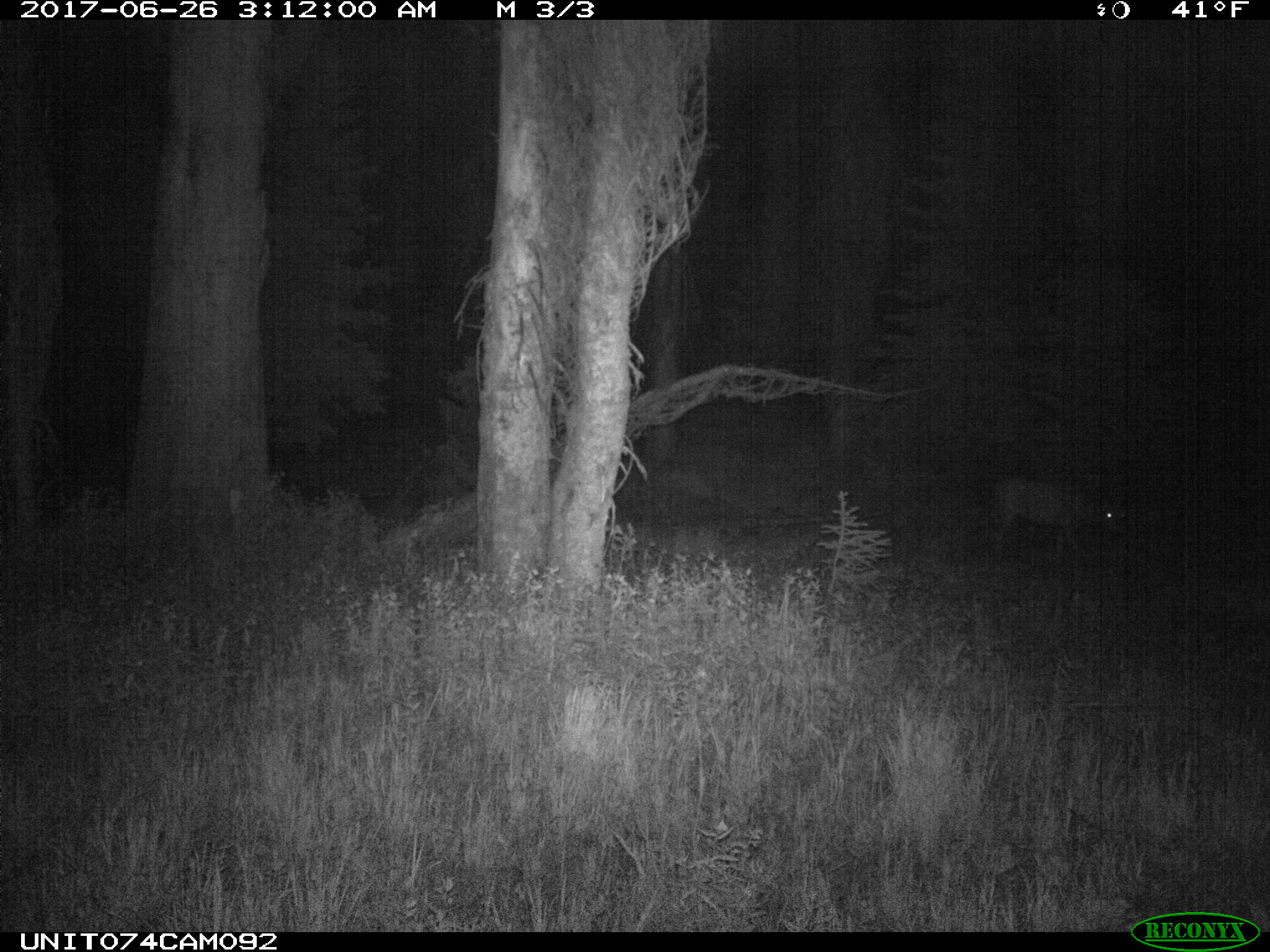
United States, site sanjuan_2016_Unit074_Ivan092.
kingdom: Animalia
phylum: Chordata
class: Mammalia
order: Artiodactyla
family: Cervidae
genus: Odocoileus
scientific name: Odocoileus hemionus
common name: mule deer